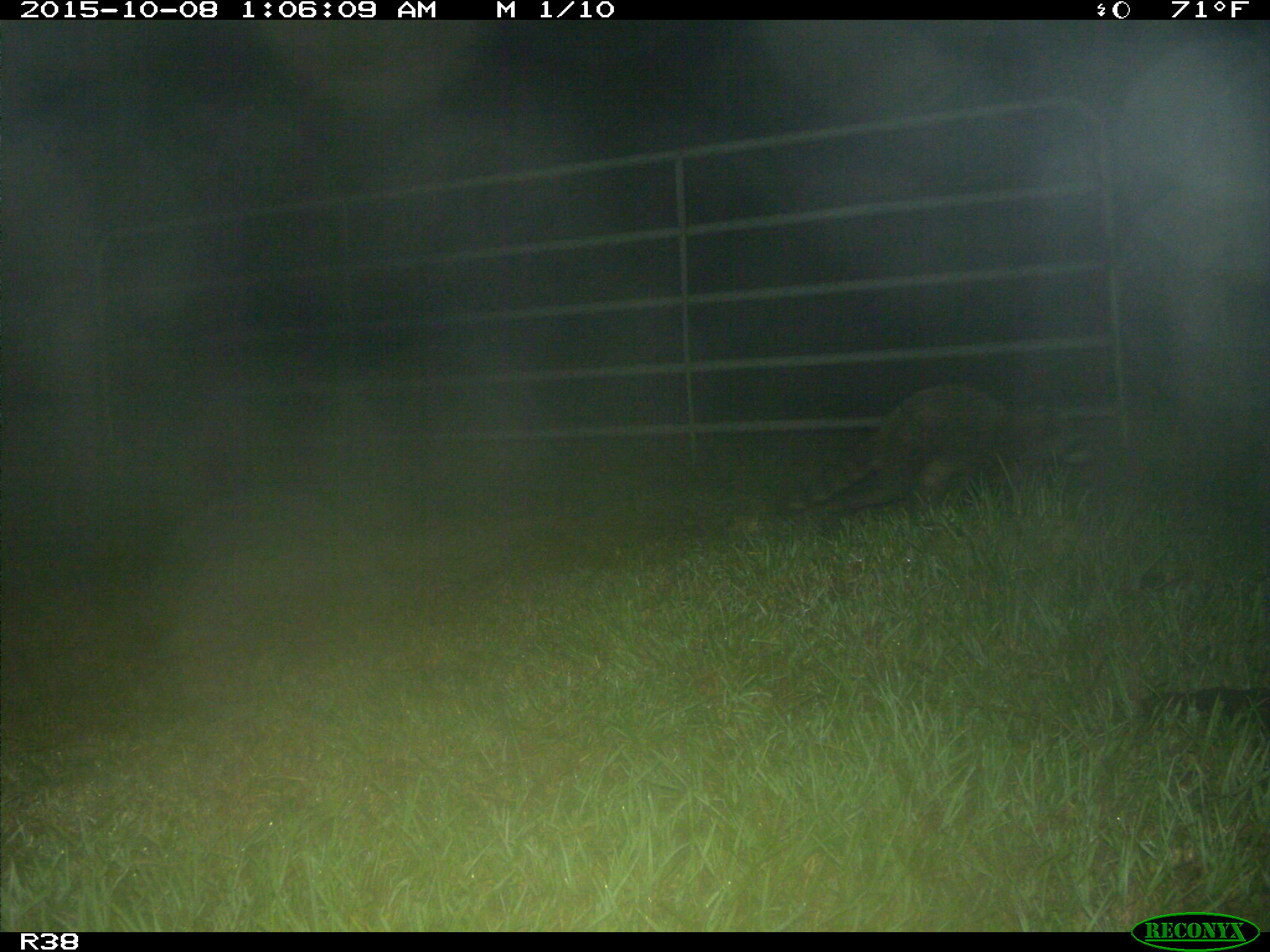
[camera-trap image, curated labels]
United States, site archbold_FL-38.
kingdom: Animalia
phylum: Chordata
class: Mammalia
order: Carnivora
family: Procyonidae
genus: Procyon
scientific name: Procyon lotor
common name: common raccoon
Procyon lotor (common raccoon).